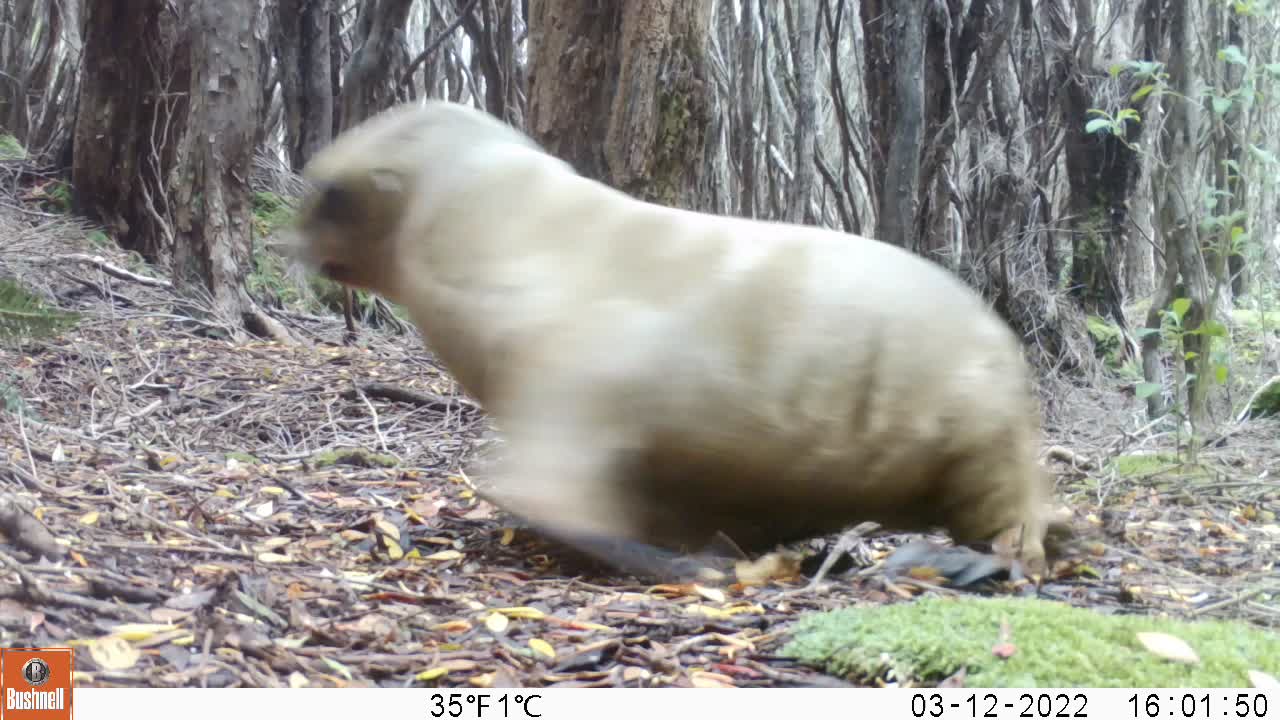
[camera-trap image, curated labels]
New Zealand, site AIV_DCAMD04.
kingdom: Animalia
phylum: Chordata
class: Mammalia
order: Carnivora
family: Otariidae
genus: Phocarctos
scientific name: Phocarctos hookeri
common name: new zealand sea lion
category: sealion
Sealion (new zealand sea lion) (Phocarctos hookeri).